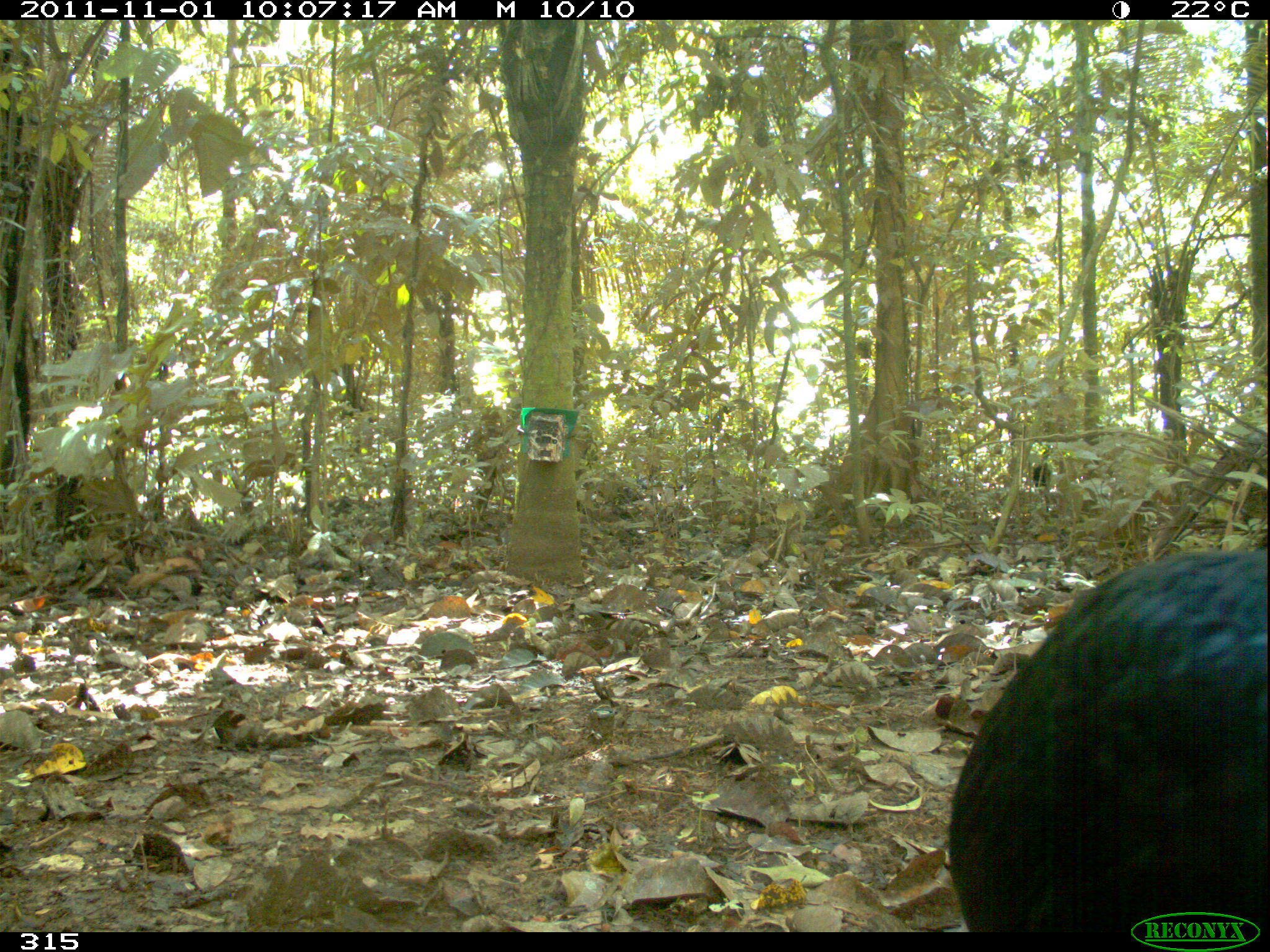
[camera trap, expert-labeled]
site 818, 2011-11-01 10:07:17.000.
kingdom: Animalia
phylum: Chordata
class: Aves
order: Galliformes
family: Cracidae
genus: Mitu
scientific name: Mitu tuberosum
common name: razor-billed curassow